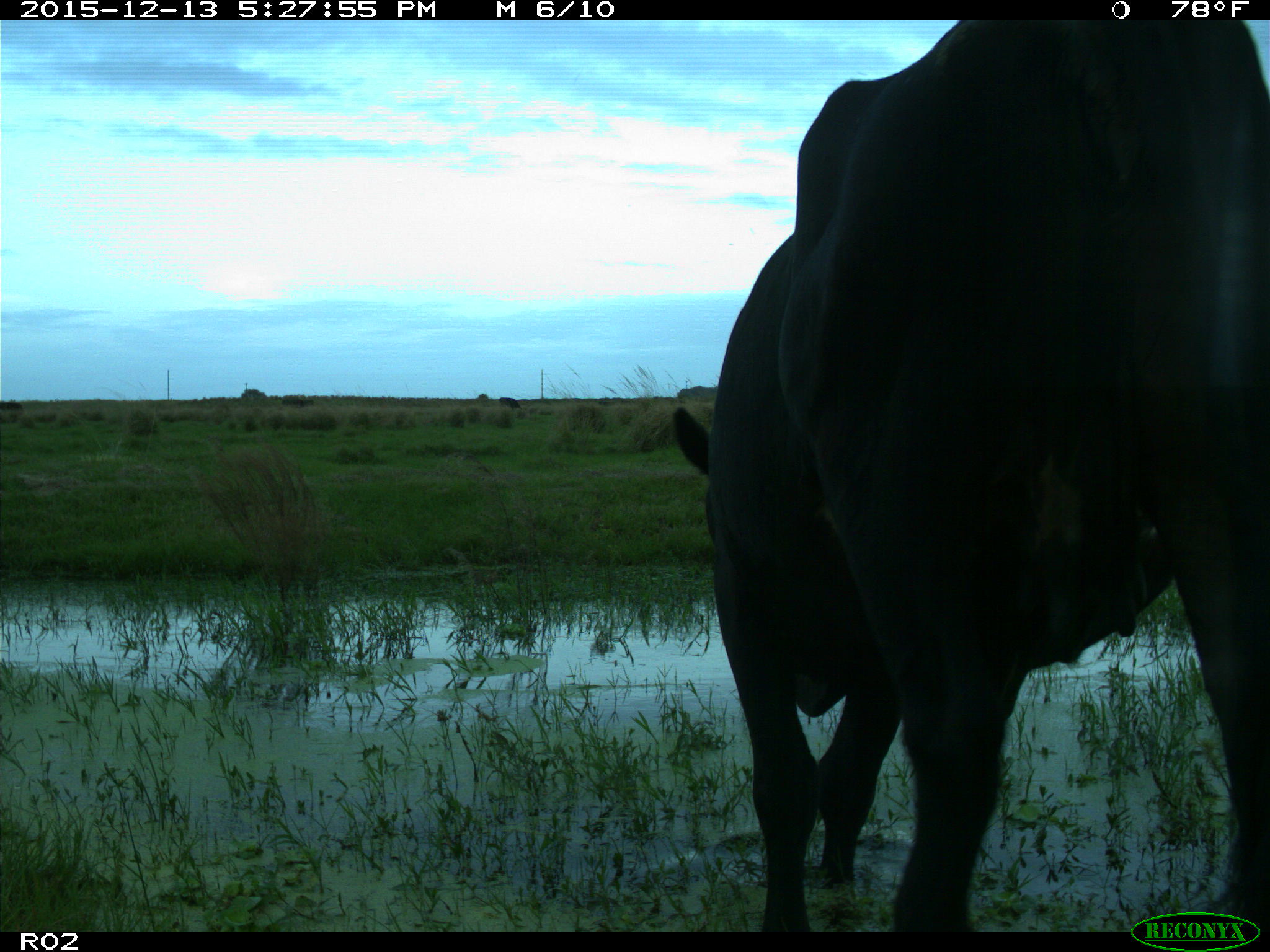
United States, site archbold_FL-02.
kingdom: Animalia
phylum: Chordata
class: Mammalia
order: Artiodactyla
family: Bovidae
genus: Bos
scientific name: Bos taurus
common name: domestic cow